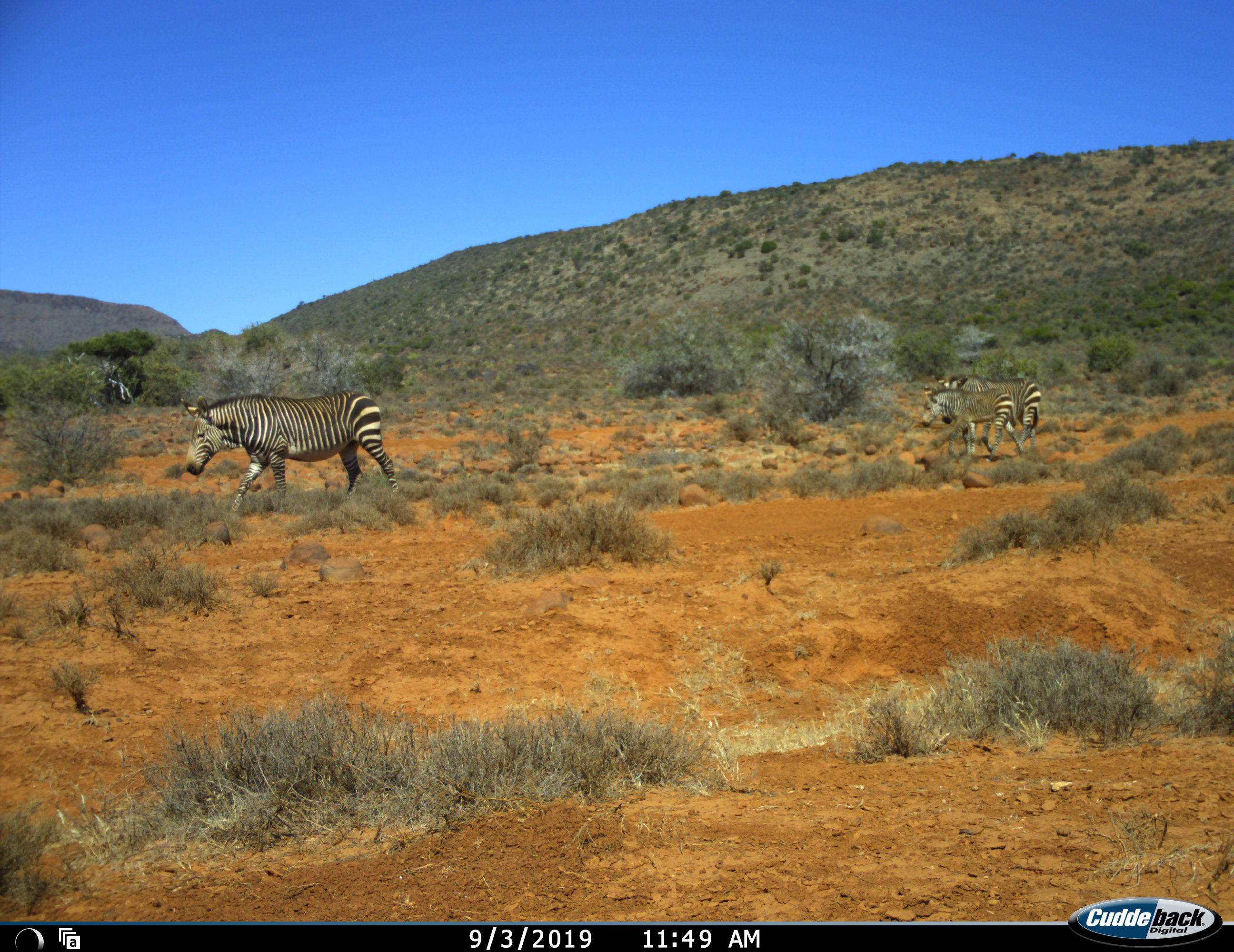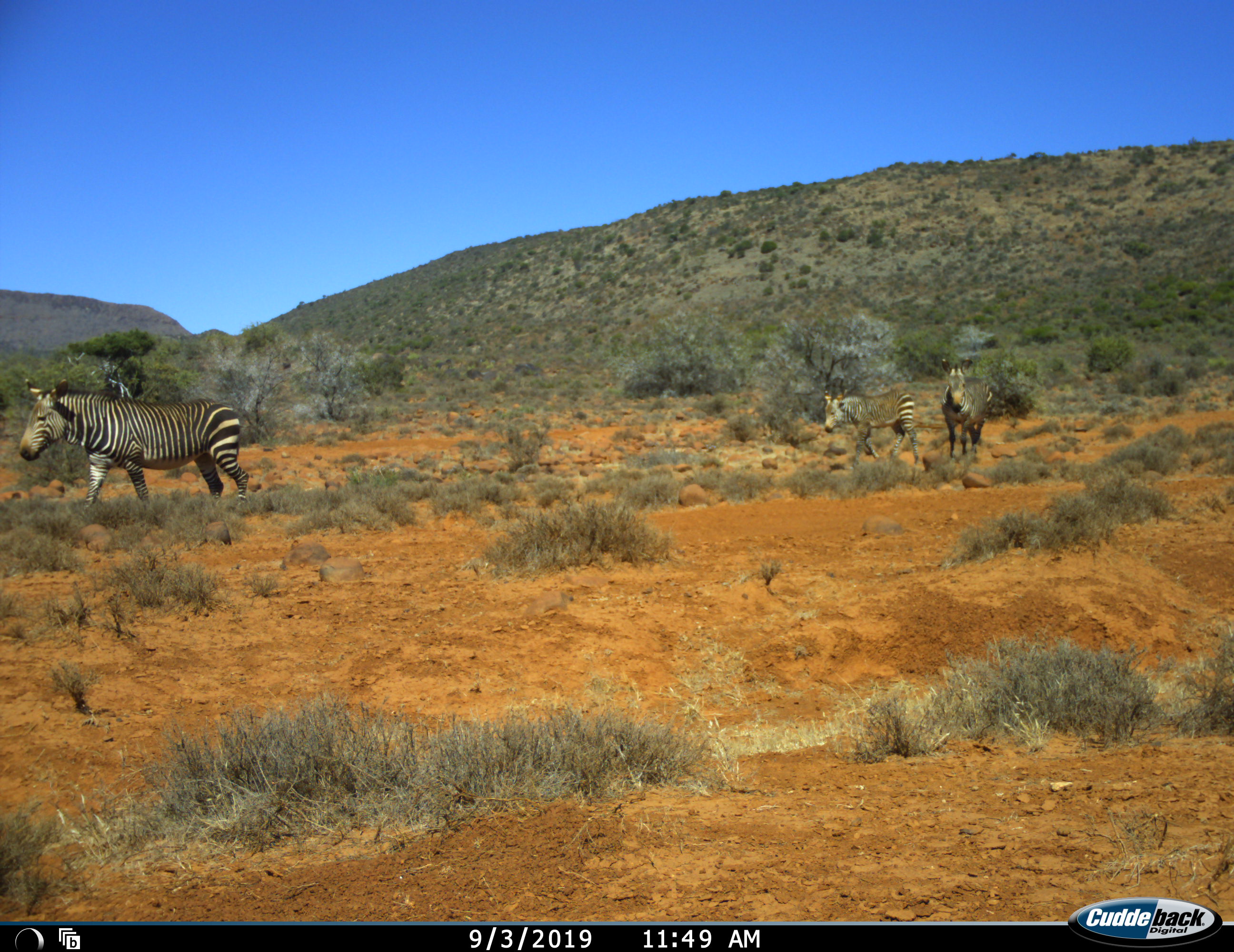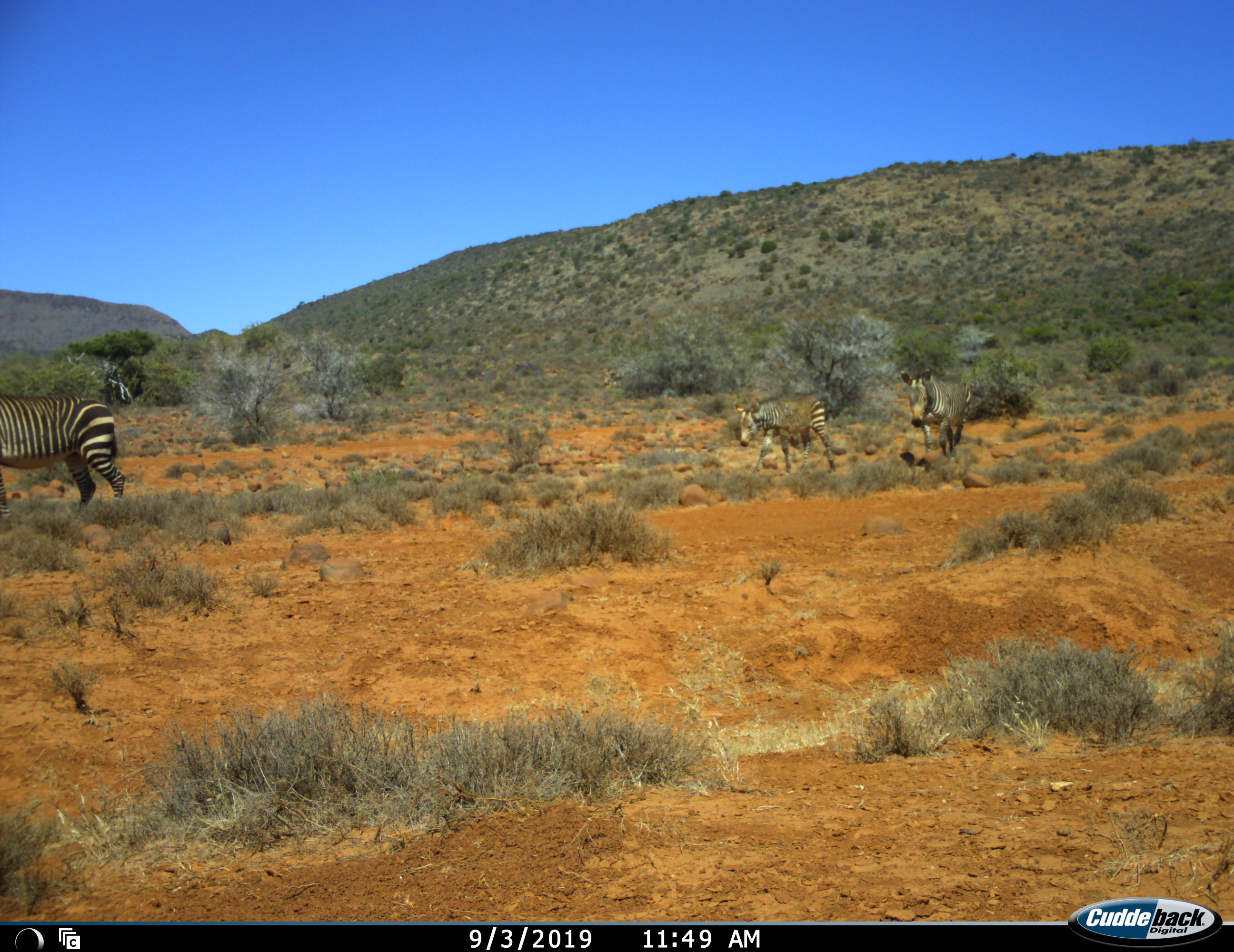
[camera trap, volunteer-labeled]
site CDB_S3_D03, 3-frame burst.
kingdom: Animalia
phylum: Chordata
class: Mammalia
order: Perissodactyla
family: Equidae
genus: Equus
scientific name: Equus zebra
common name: mountain zebra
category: zebramountain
Zebramountain (mountain zebra) (Equus zebra), count 3. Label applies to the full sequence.